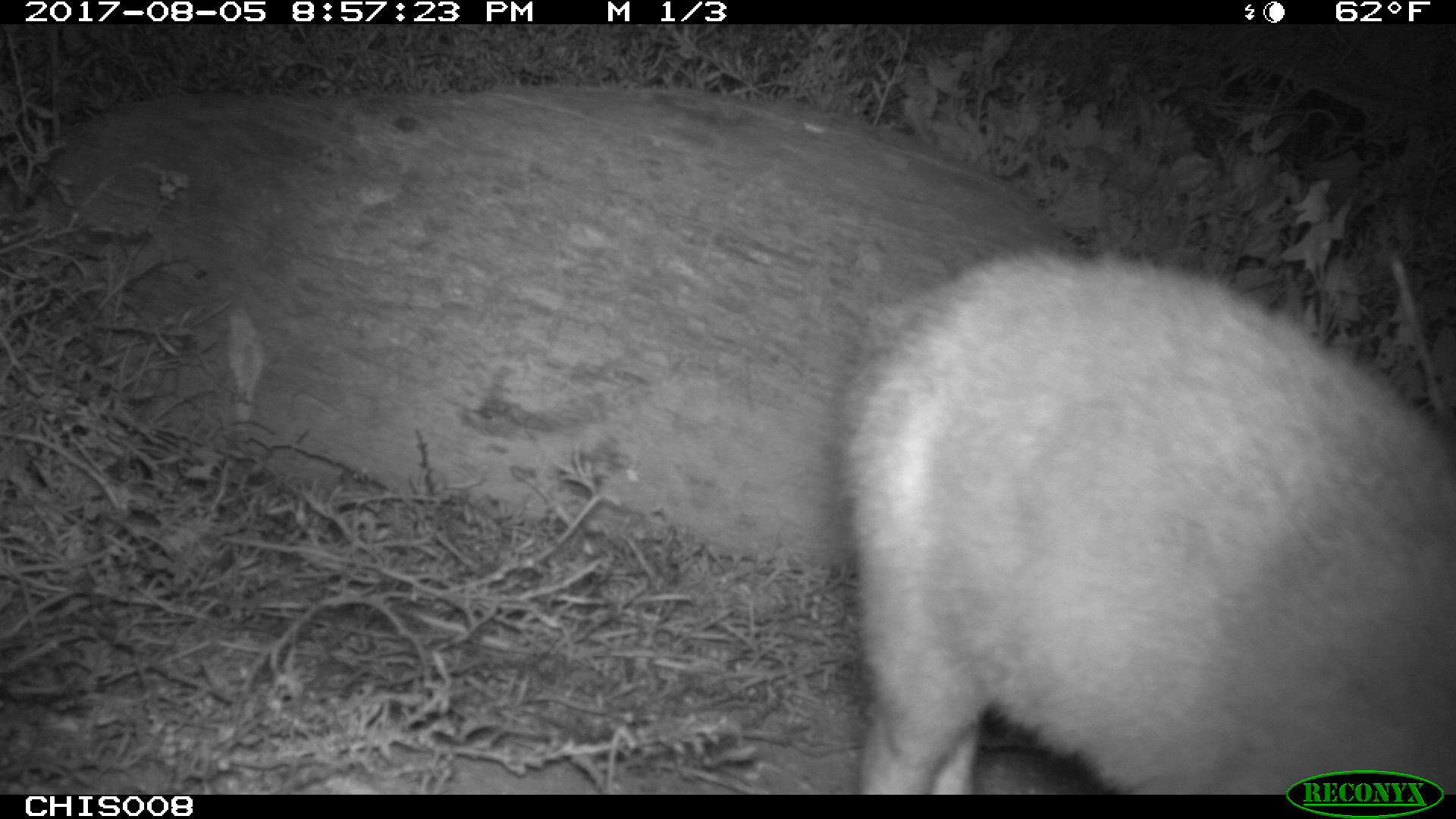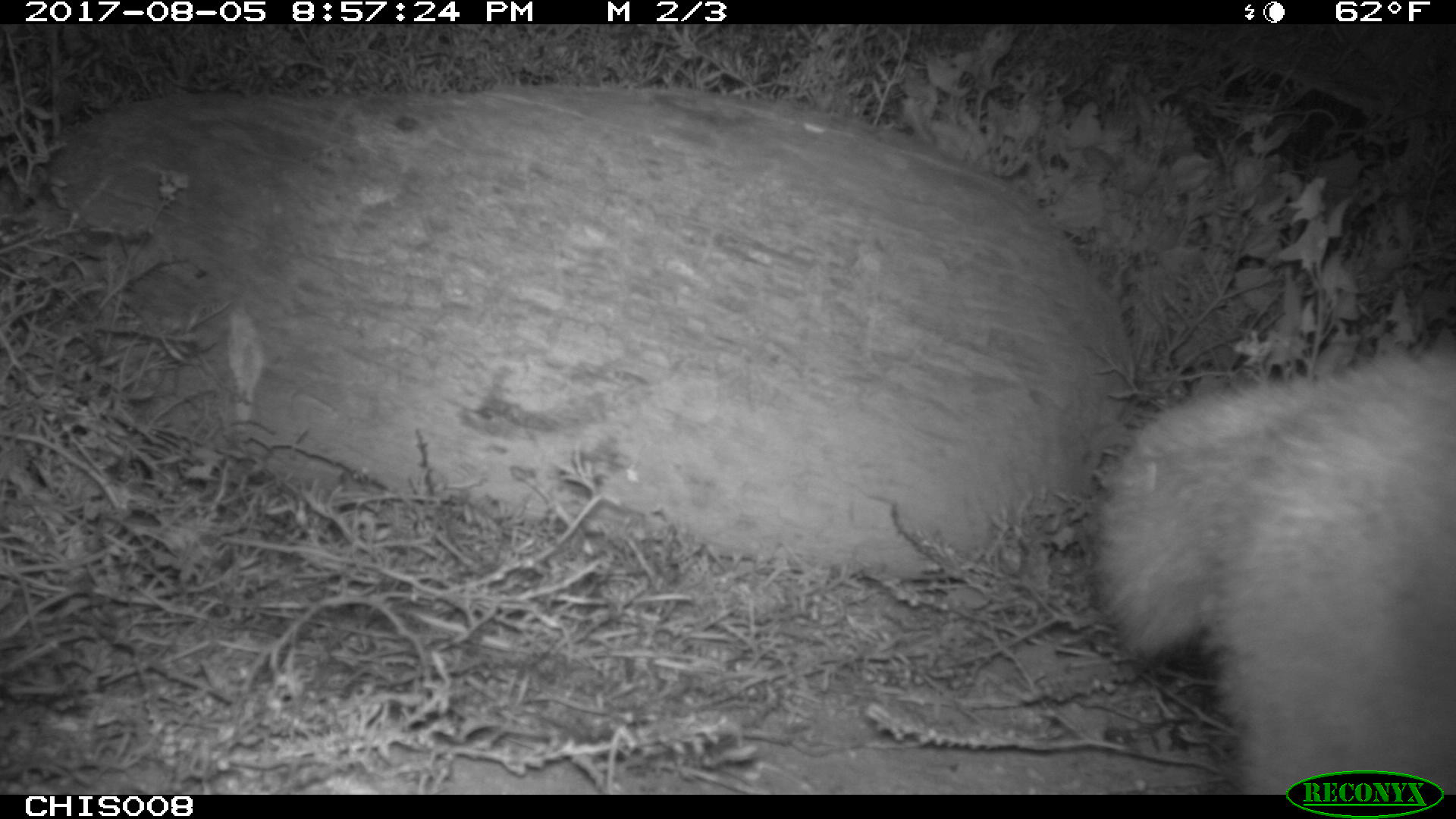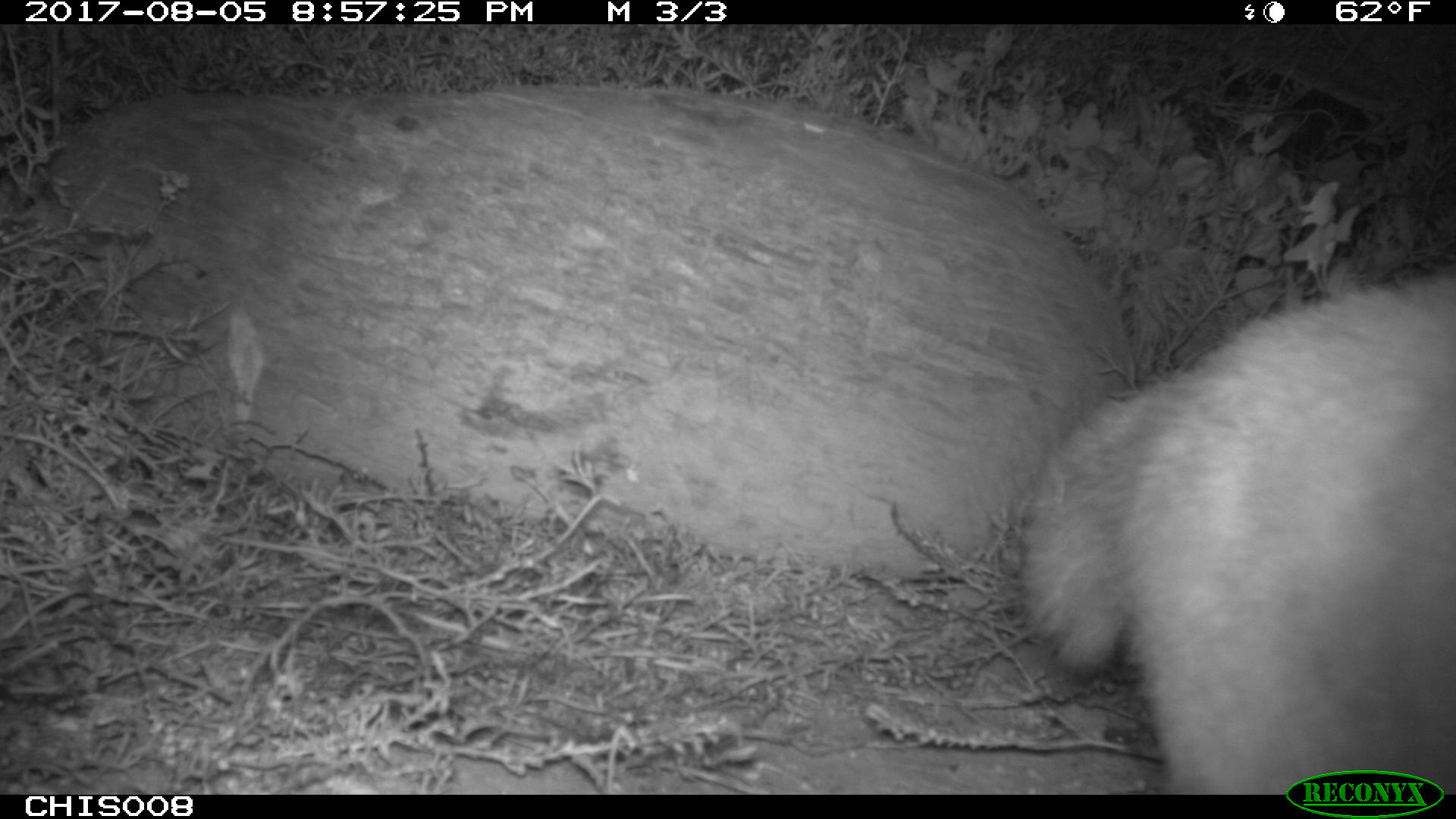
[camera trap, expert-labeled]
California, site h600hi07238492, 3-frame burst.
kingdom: Animalia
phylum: Chordata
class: Mammalia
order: Carnivora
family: Canidae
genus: Urocyon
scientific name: Urocyon littoralis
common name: island fox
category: fox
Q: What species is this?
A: Fox (island fox) (Urocyon littoralis).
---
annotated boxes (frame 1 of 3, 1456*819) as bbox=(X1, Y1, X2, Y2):
fox: bbox=(842, 246, 1455, 794)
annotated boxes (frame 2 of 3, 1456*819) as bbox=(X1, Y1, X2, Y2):
fox: bbox=(1083, 342, 1455, 795)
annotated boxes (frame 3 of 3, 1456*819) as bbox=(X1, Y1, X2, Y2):
fox: bbox=(1023, 269, 1455, 794)